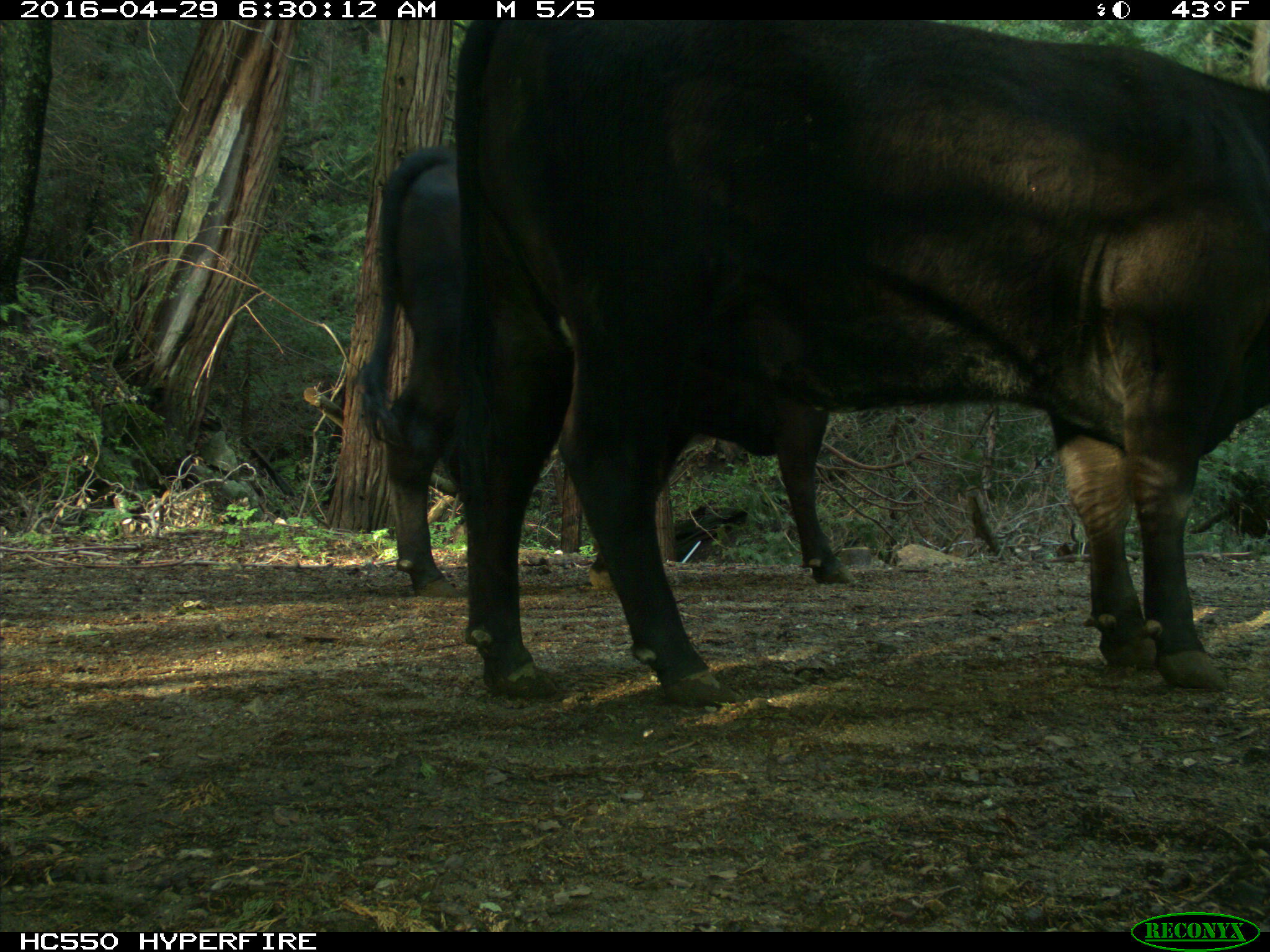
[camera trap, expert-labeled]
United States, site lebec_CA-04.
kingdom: Animalia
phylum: Chordata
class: Mammalia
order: Artiodactyla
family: Bovidae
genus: Bos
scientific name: Bos taurus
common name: domestic cow